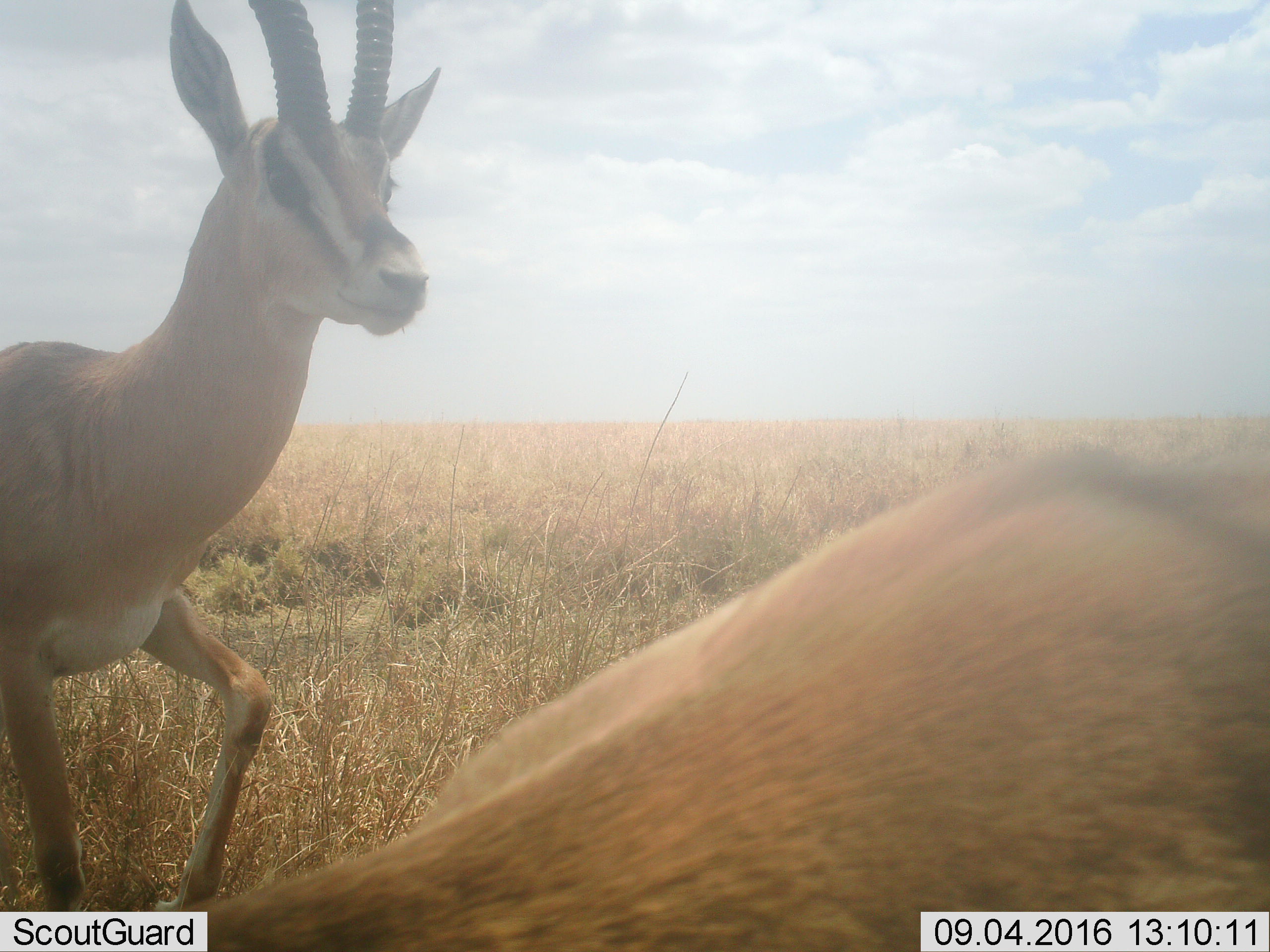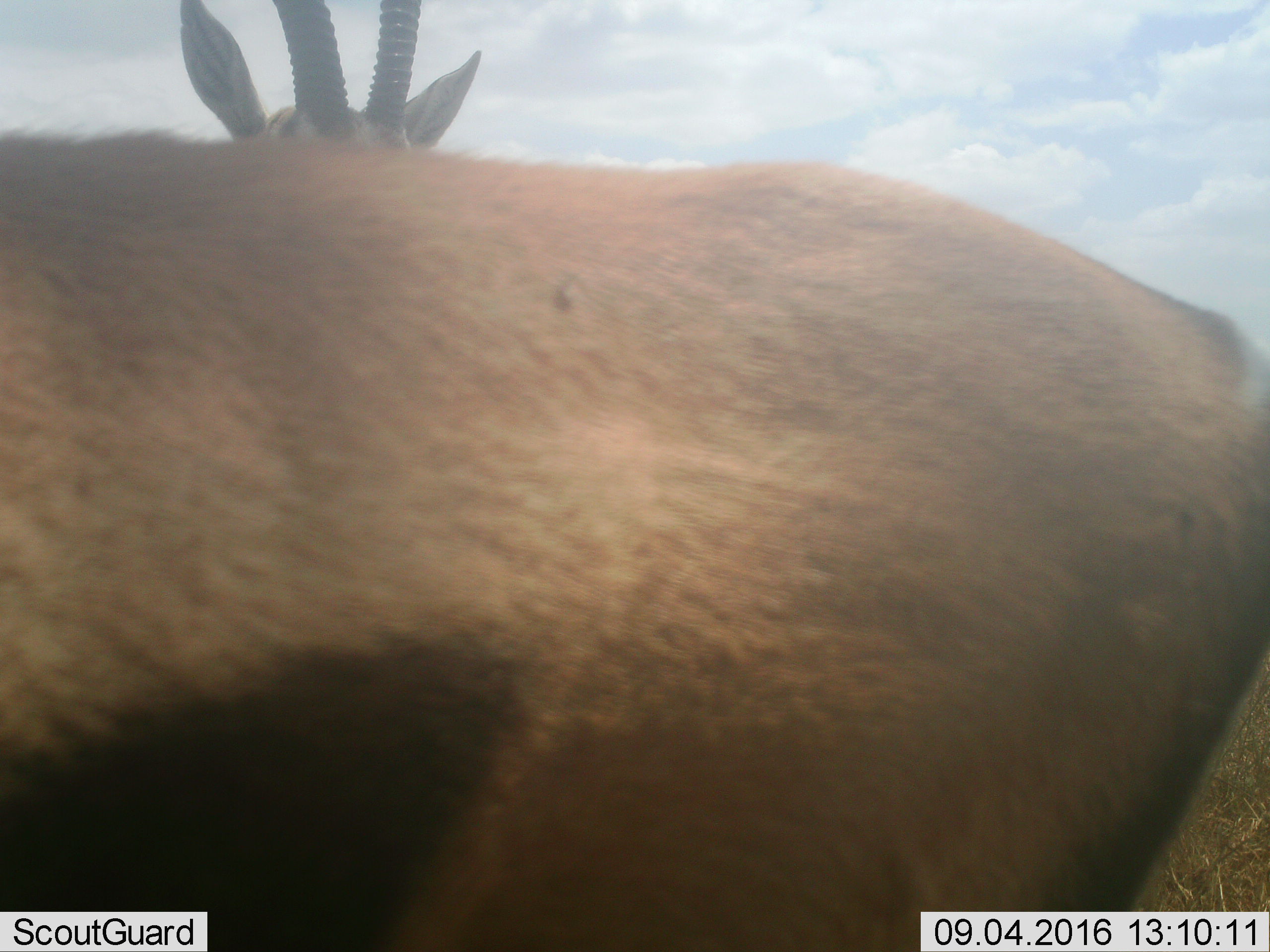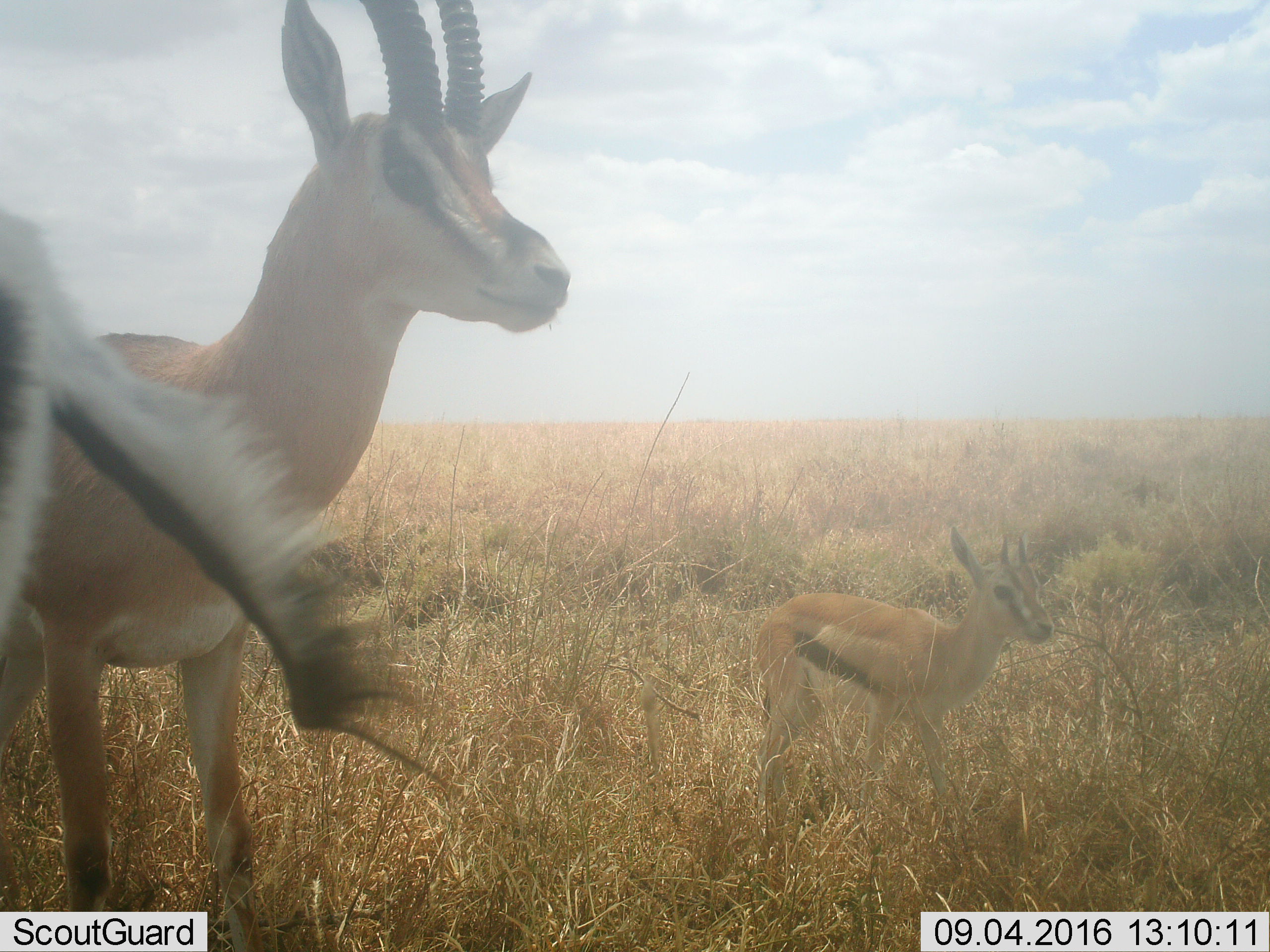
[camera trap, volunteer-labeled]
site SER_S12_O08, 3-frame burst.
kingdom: Animalia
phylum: Chordata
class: Mammalia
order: Artiodactyla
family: Bovidae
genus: Eudorcas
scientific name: Eudorcas thomsonii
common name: thomson's gazelle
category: gazellethomsons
Gazellethomsons (thomson's gazelle) (Eudorcas thomsonii), count 2. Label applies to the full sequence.